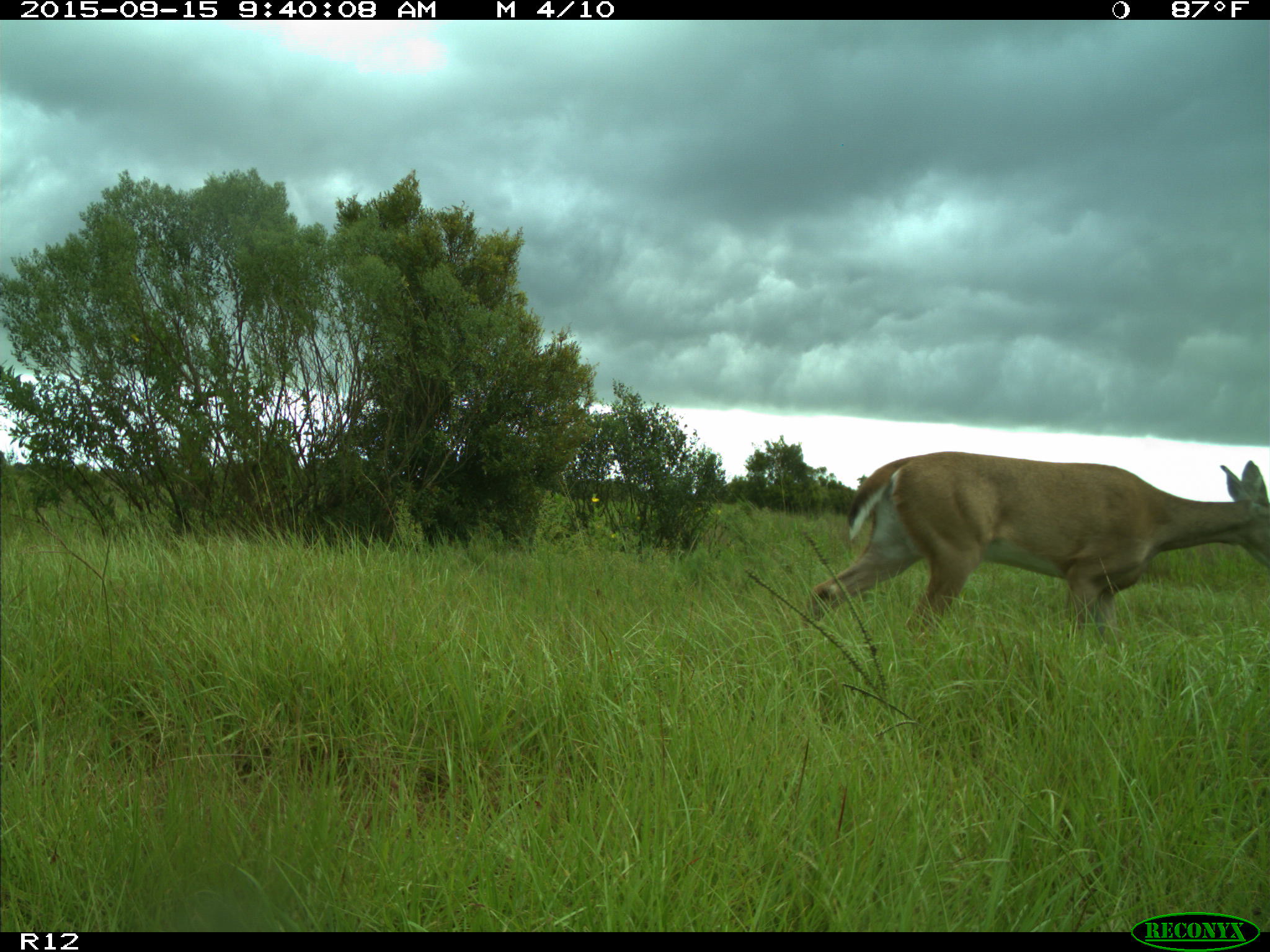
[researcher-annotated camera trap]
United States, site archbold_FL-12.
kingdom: Animalia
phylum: Chordata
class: Mammalia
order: Artiodactyla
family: Cervidae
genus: Odocoileus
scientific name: Odocoileus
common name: deer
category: unidentified deer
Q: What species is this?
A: Unidentified deer (deer) (Odocoileus).